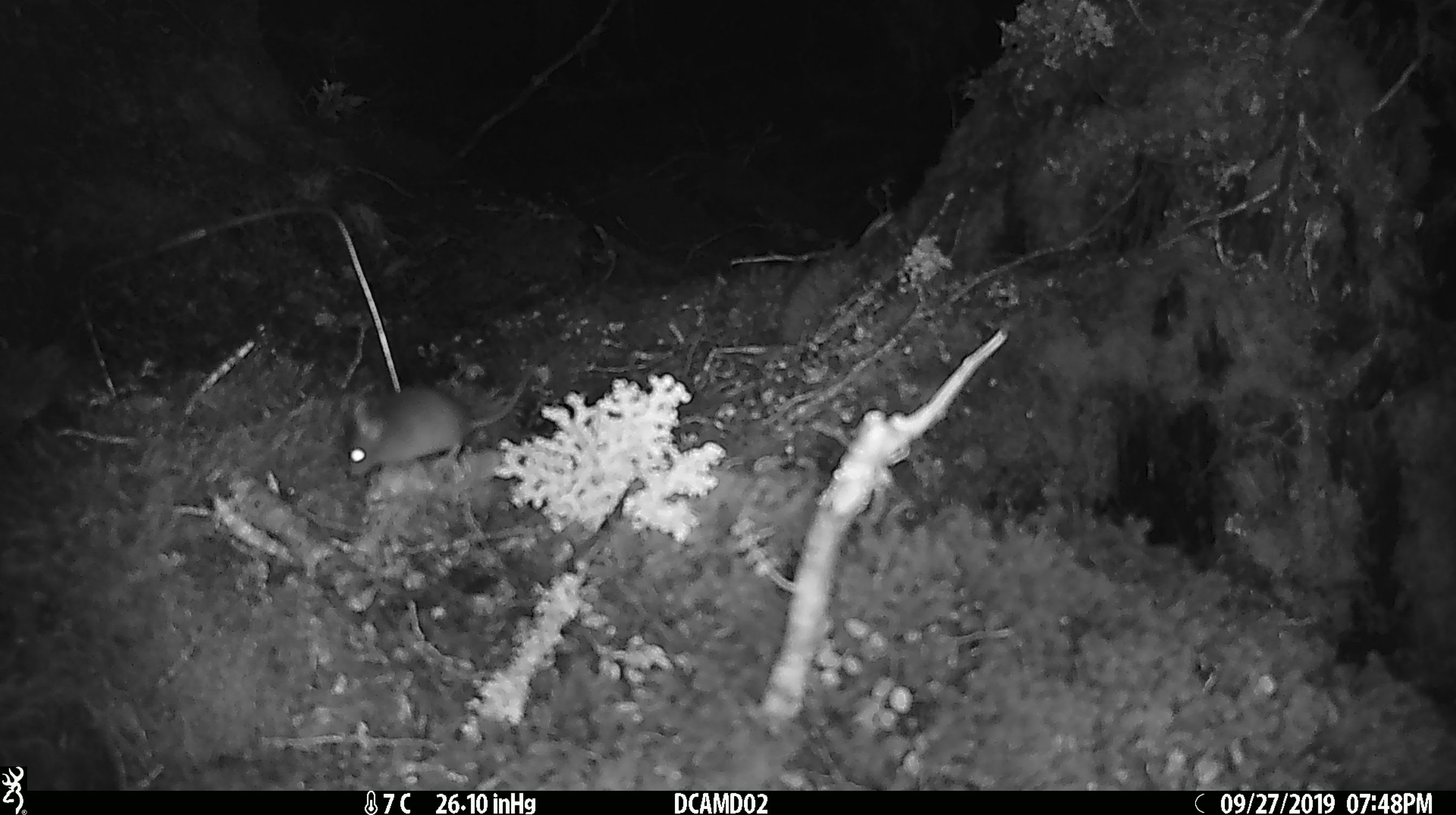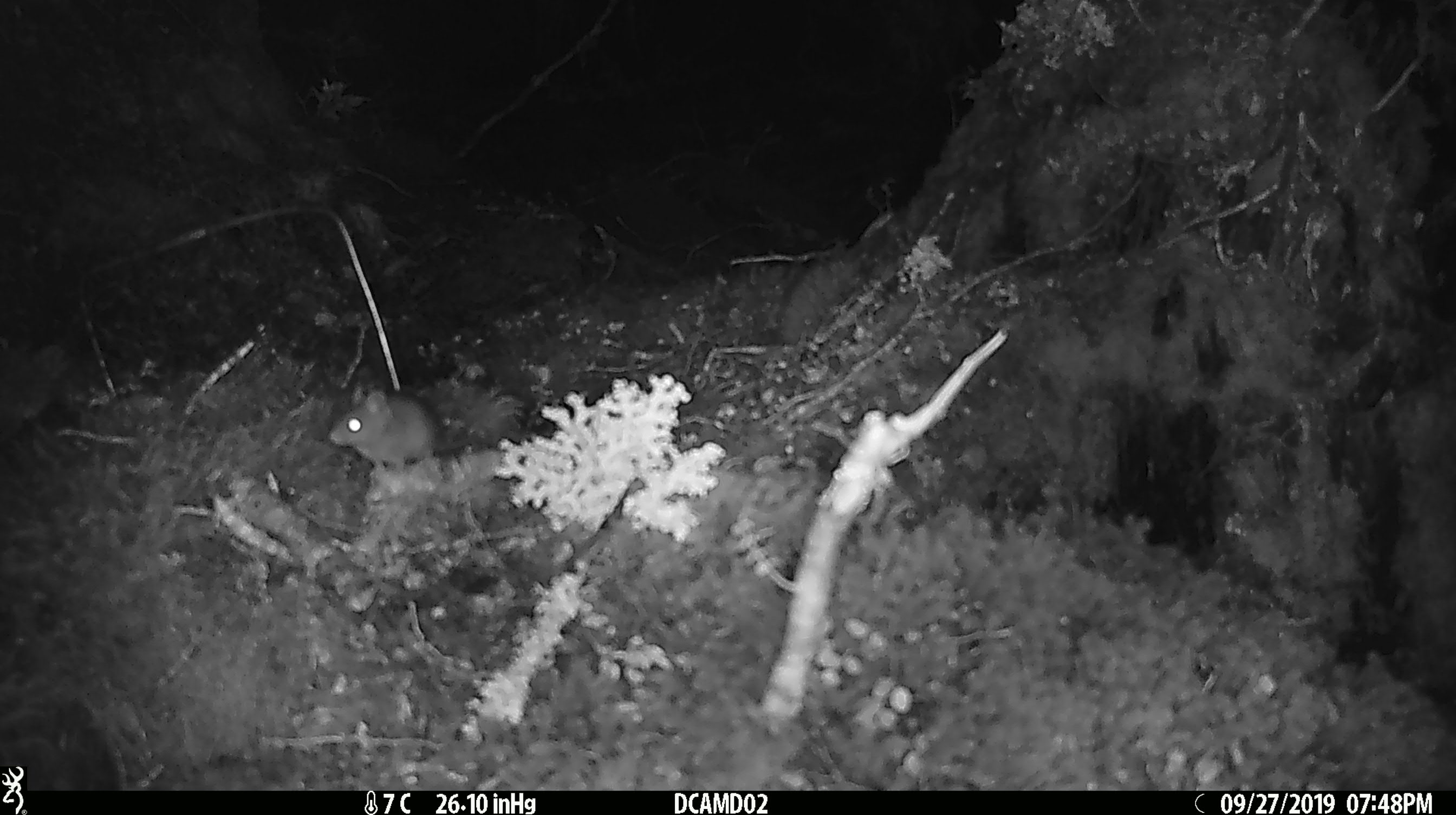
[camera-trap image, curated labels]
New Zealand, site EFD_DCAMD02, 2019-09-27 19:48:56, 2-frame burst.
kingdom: Animalia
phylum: Chordata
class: Mammalia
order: Rodentia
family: Muridae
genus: Mus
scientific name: Mus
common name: mouse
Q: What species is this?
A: Mouse (Mus).